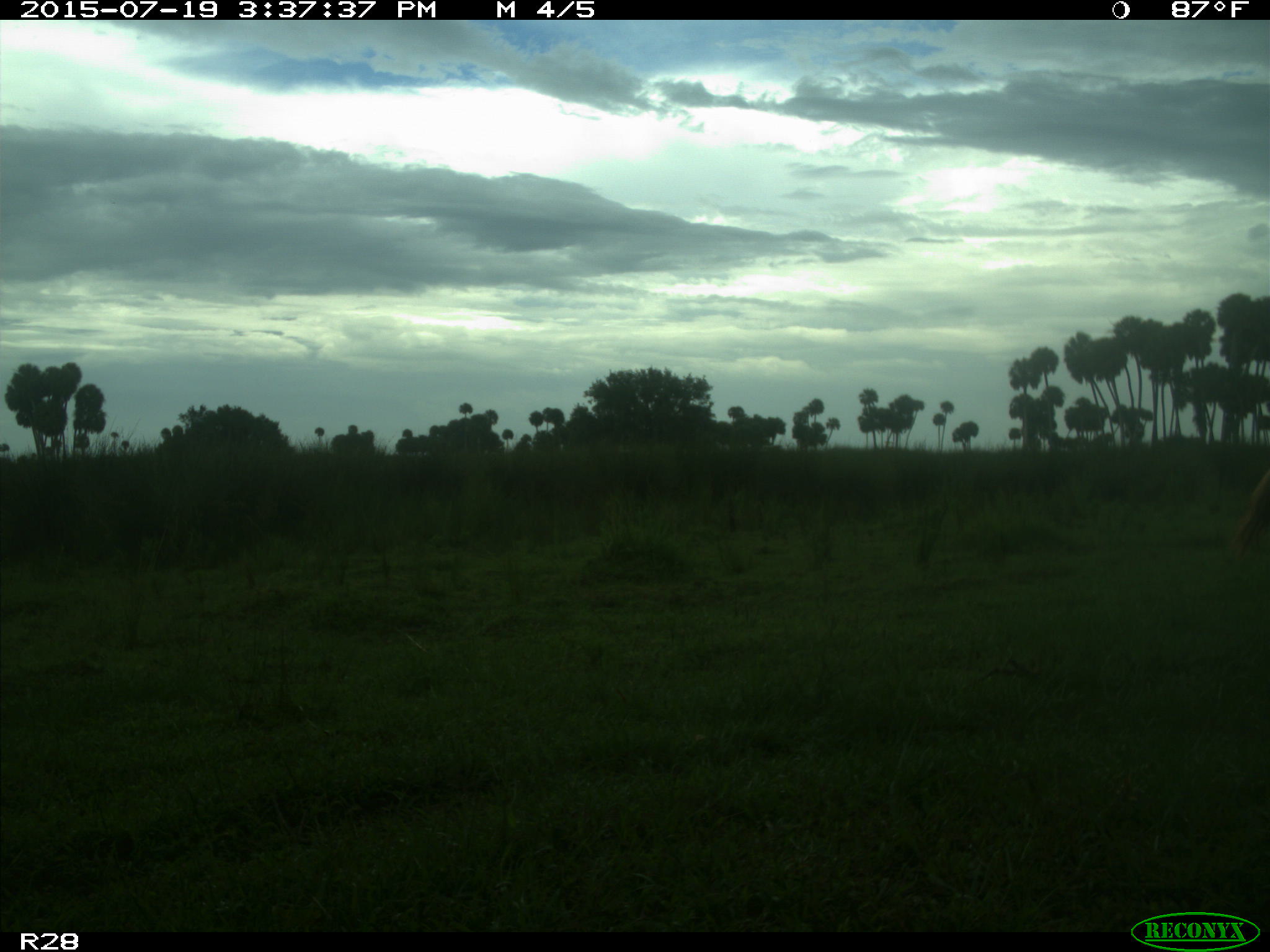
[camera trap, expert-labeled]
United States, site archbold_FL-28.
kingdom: Animalia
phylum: Chordata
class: Mammalia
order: Artiodactyla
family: Bovidae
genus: Bos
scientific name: Bos taurus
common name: domestic cow